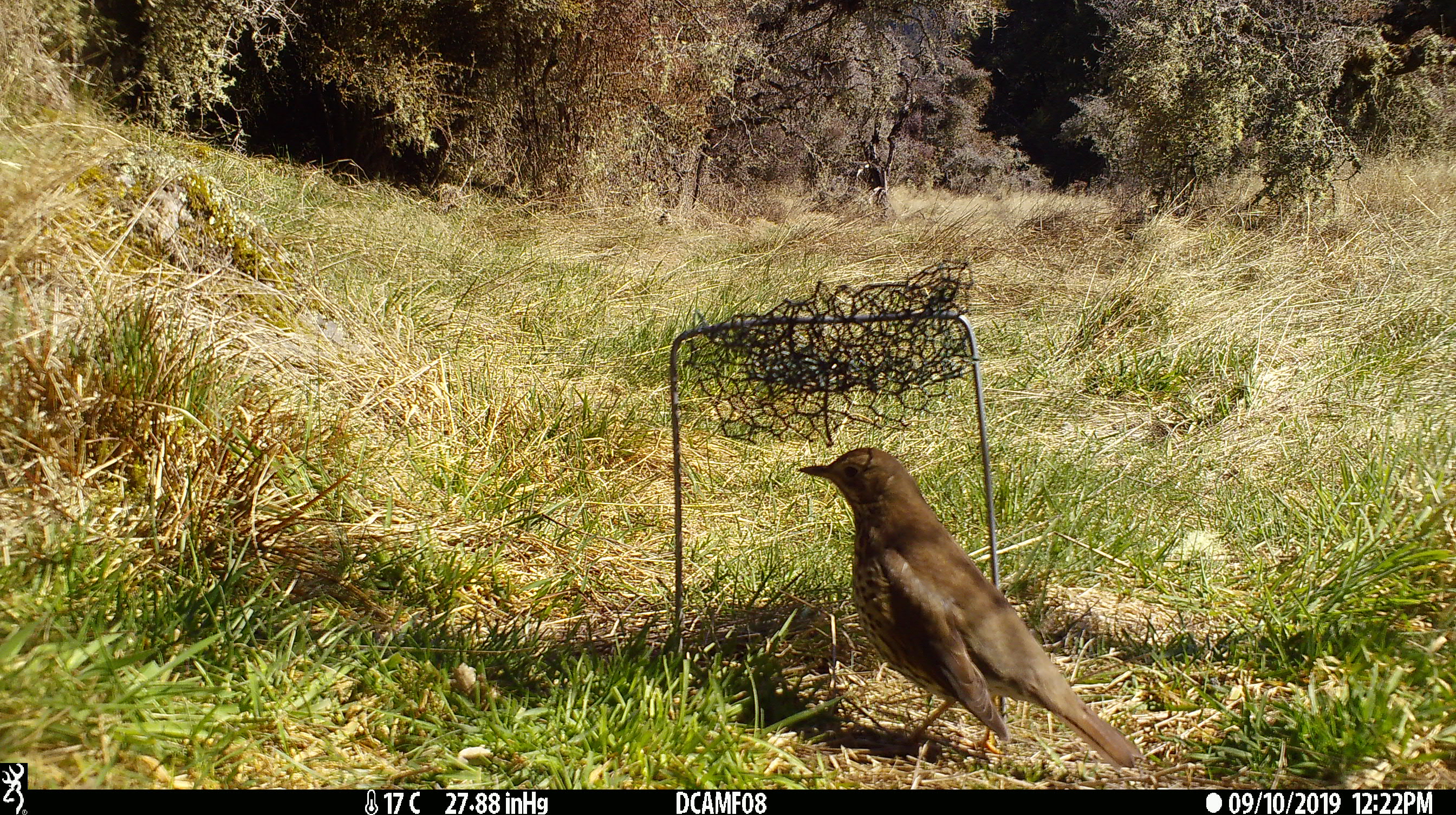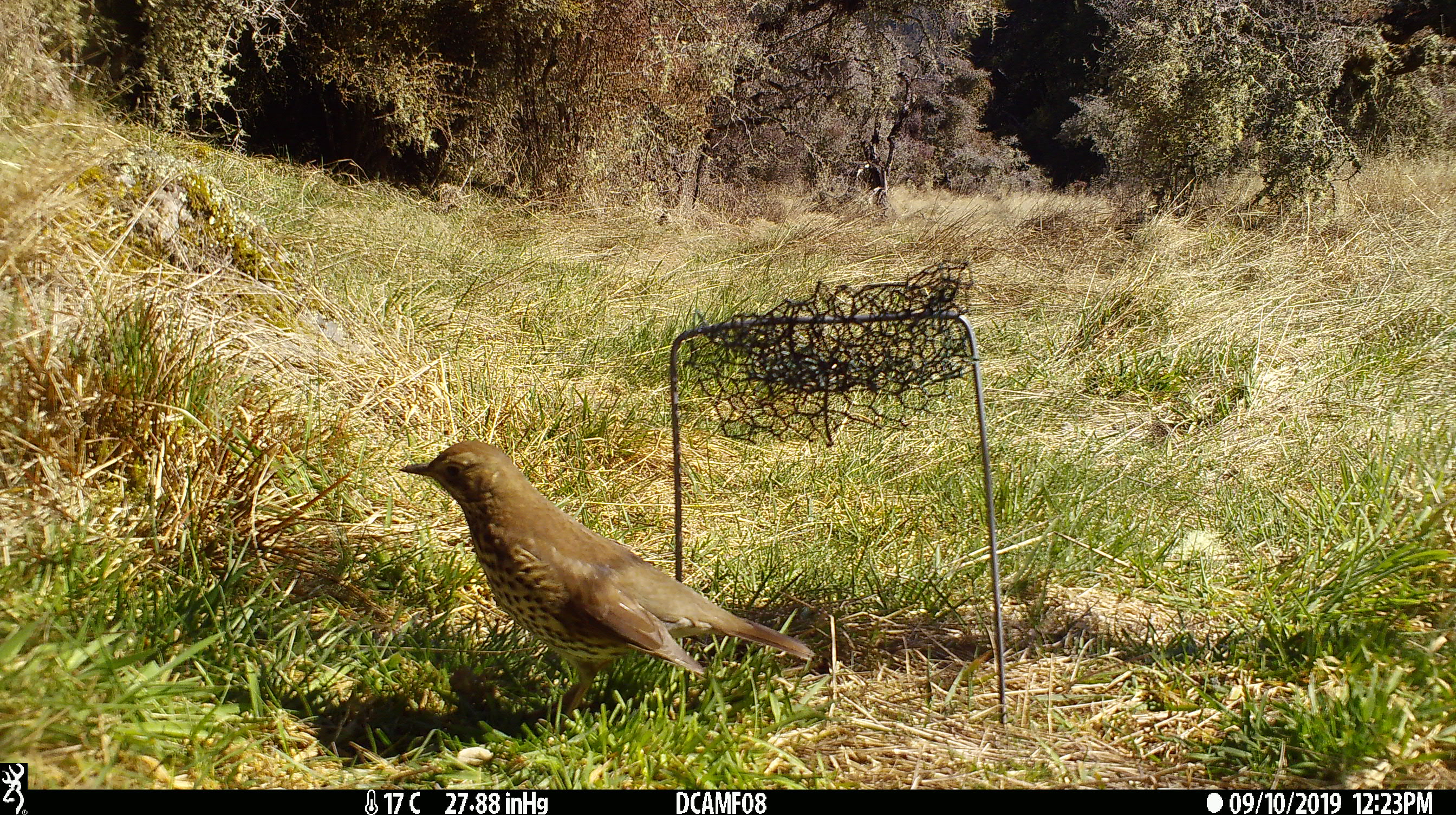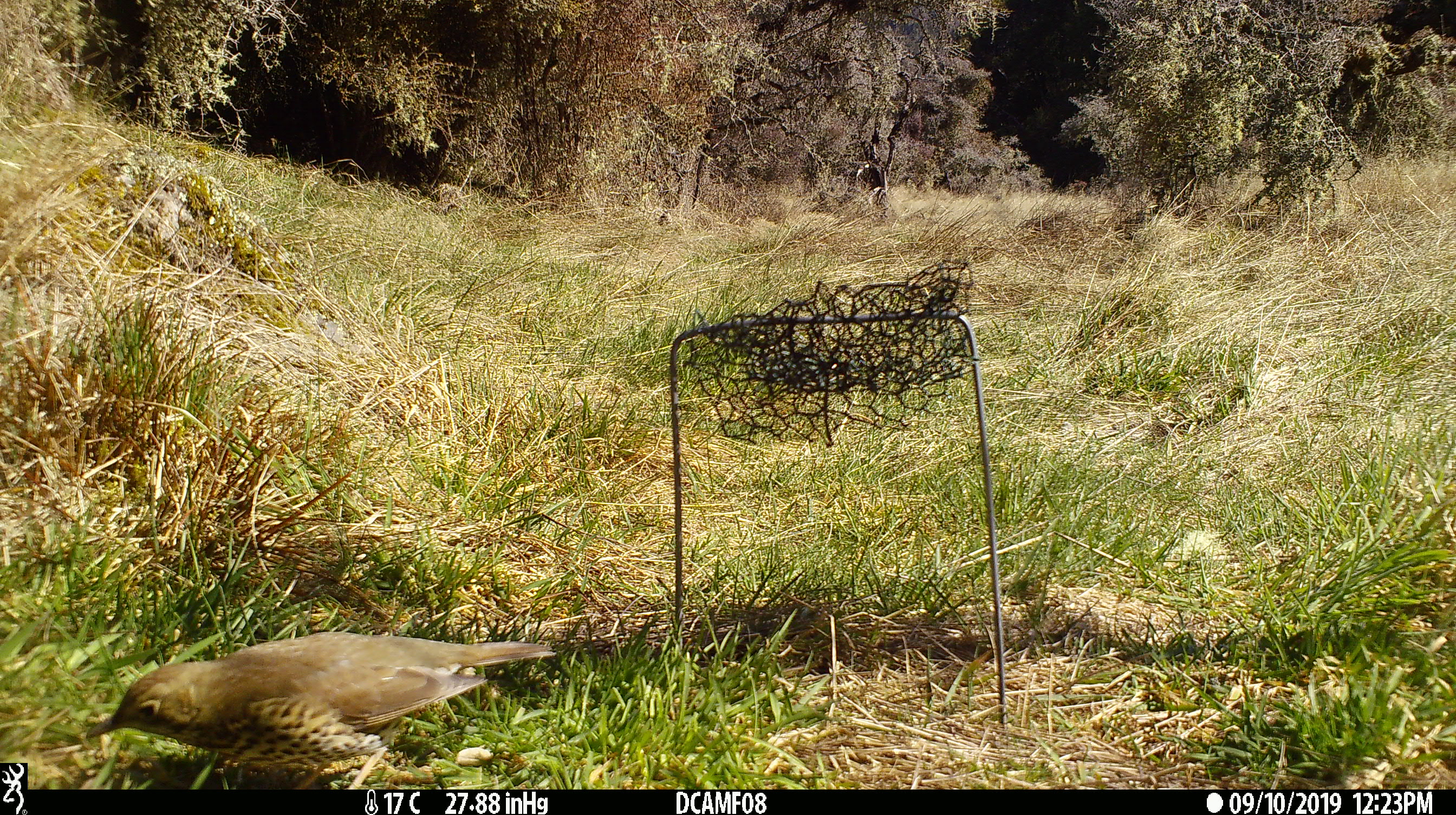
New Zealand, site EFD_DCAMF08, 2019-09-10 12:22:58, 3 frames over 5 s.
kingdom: Animalia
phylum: Chordata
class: Aves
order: Passeriformes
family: Turdidae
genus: Turdus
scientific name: Turdus philomelos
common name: song thrush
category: thrush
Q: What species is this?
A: Thrush (song thrush) (Turdus philomelos).